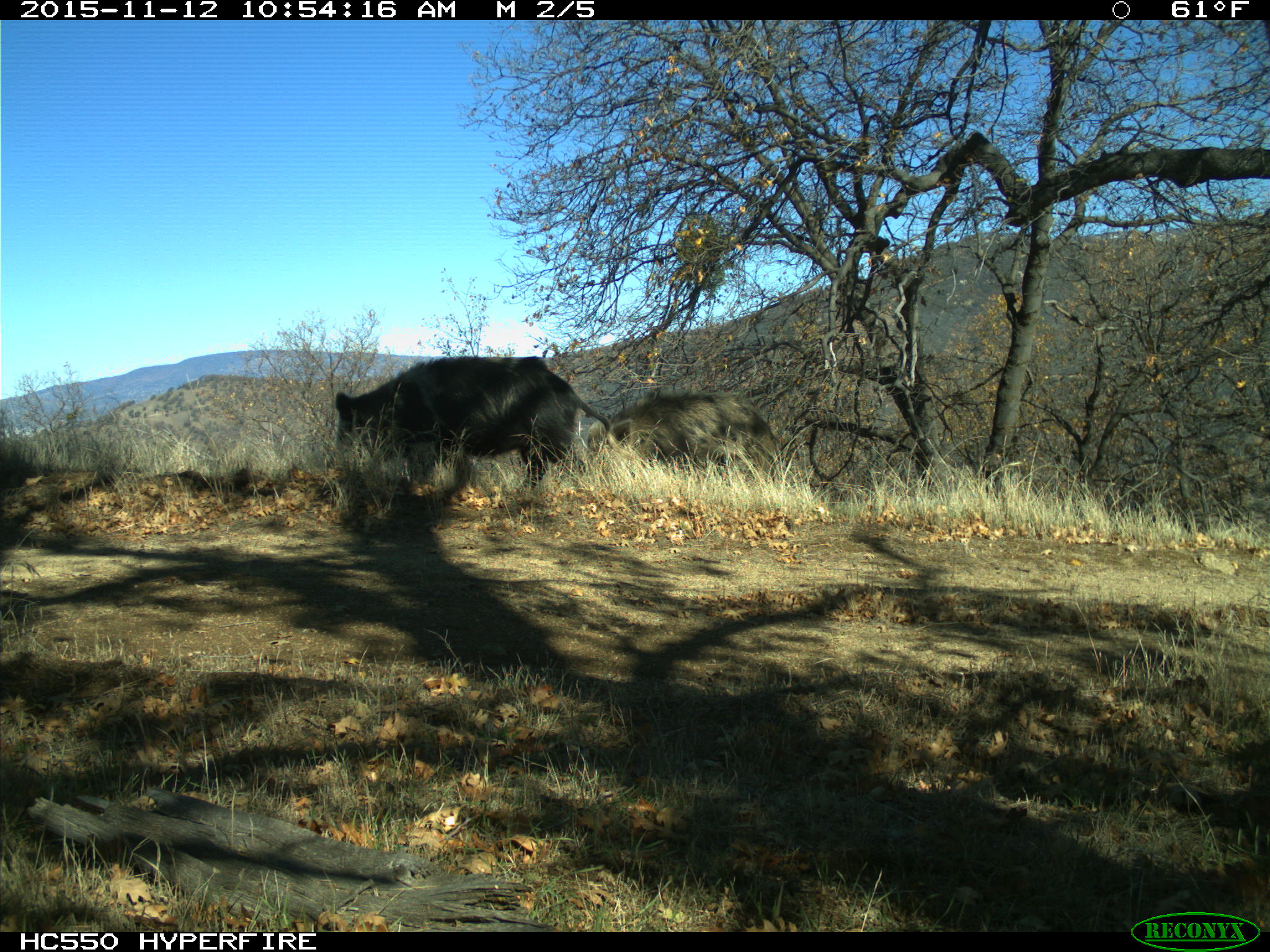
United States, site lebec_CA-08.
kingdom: Animalia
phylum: Chordata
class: Mammalia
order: Artiodactyla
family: Suidae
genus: Sus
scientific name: Sus scrofa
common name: wild boar